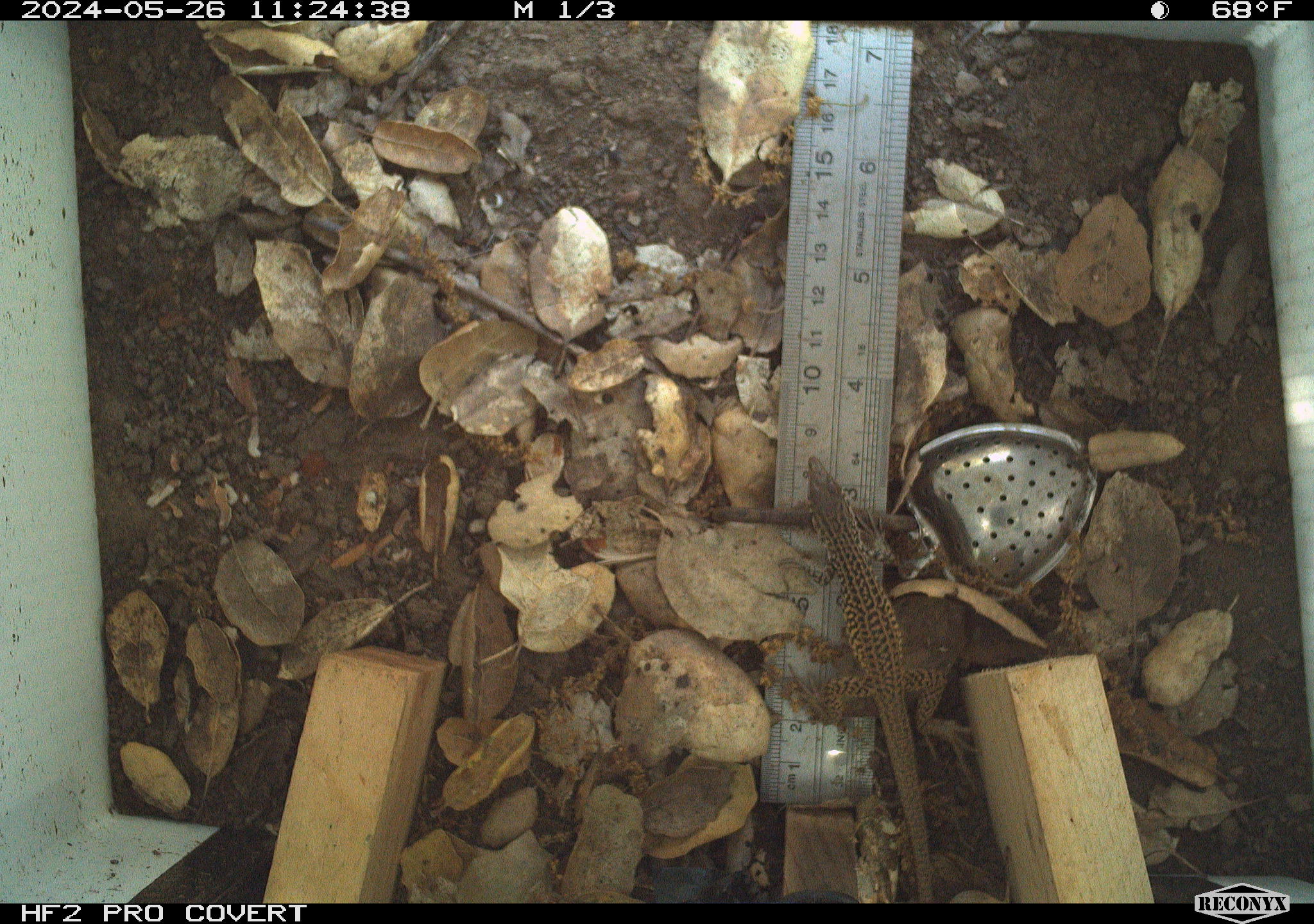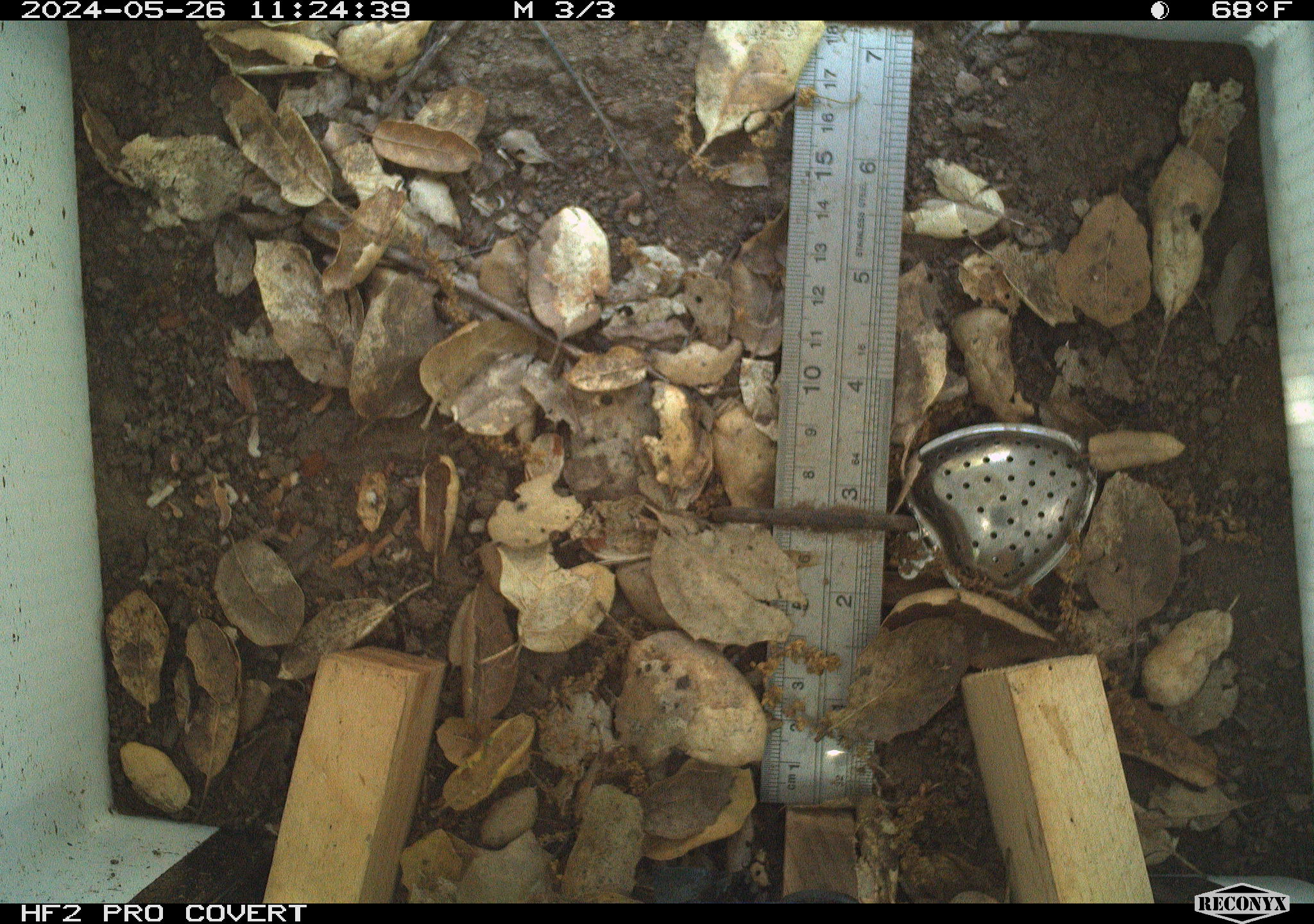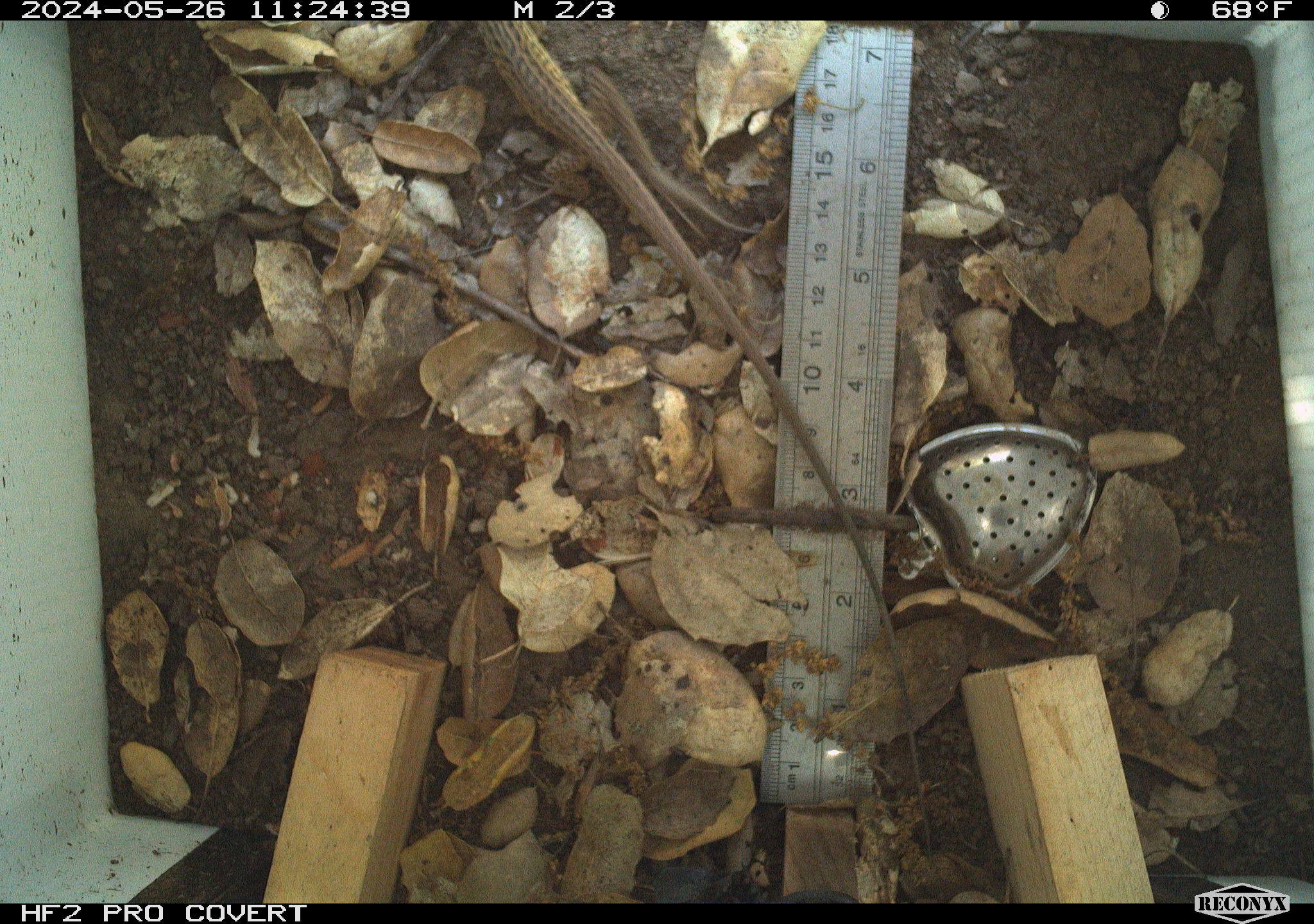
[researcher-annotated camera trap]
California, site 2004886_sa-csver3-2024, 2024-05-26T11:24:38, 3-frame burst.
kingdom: Animalia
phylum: Chordata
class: Reptilia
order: Squamata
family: Teiidae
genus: Aspidoscelis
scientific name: Aspidoscelis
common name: whiptail lizards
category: aspidoscelis species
Aspidoscelis species (whiptail lizards) (Aspidoscelis).